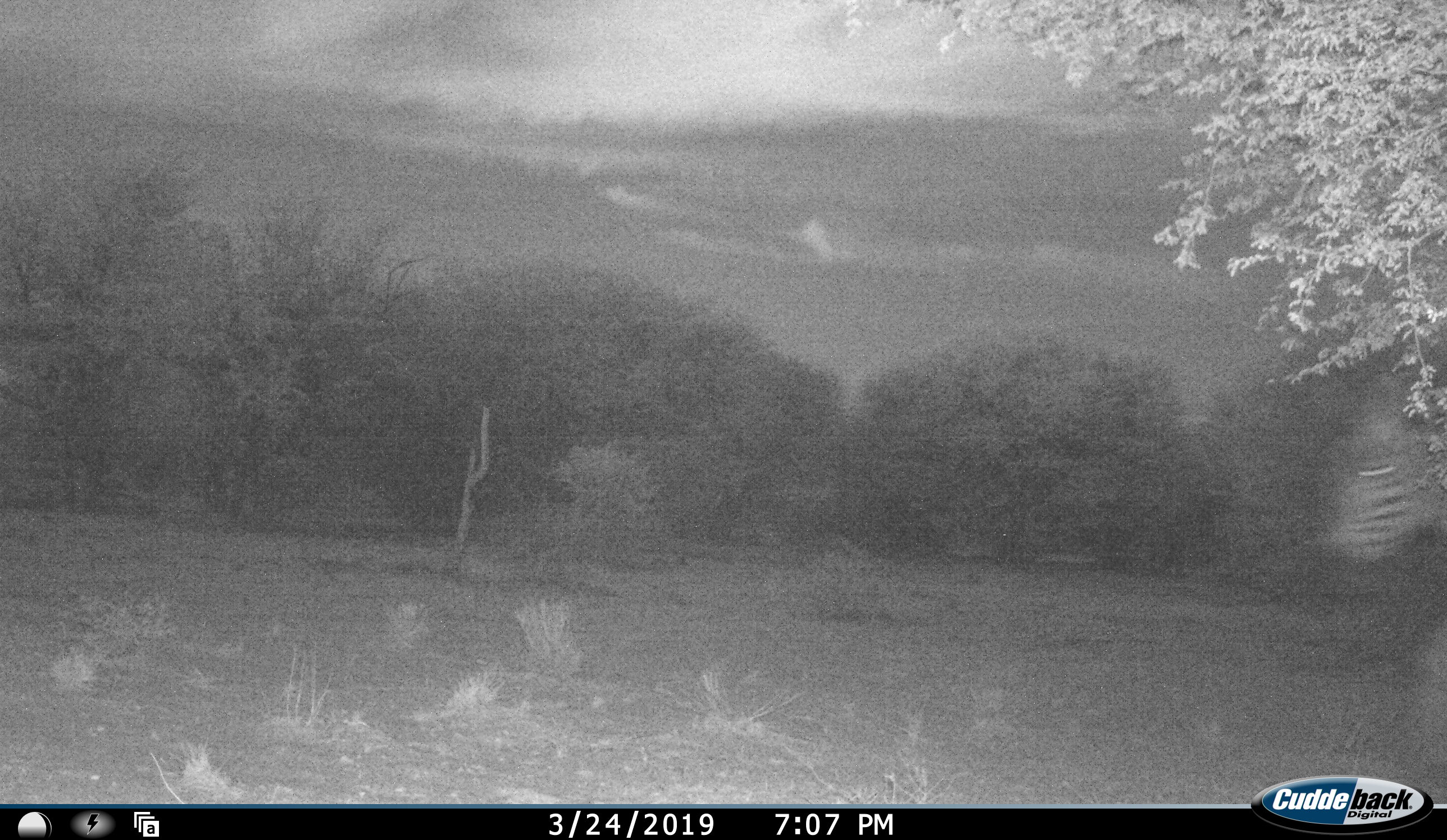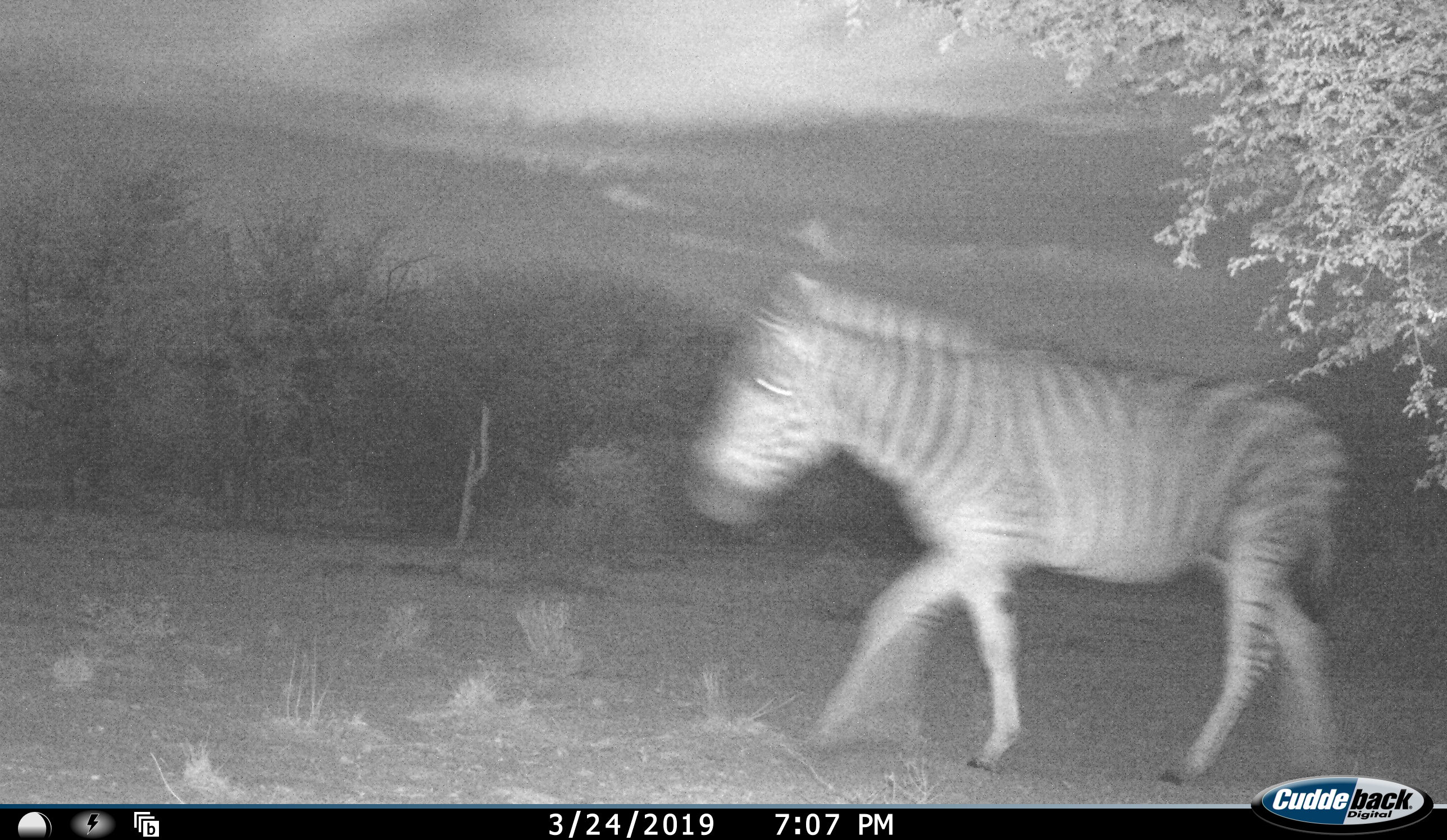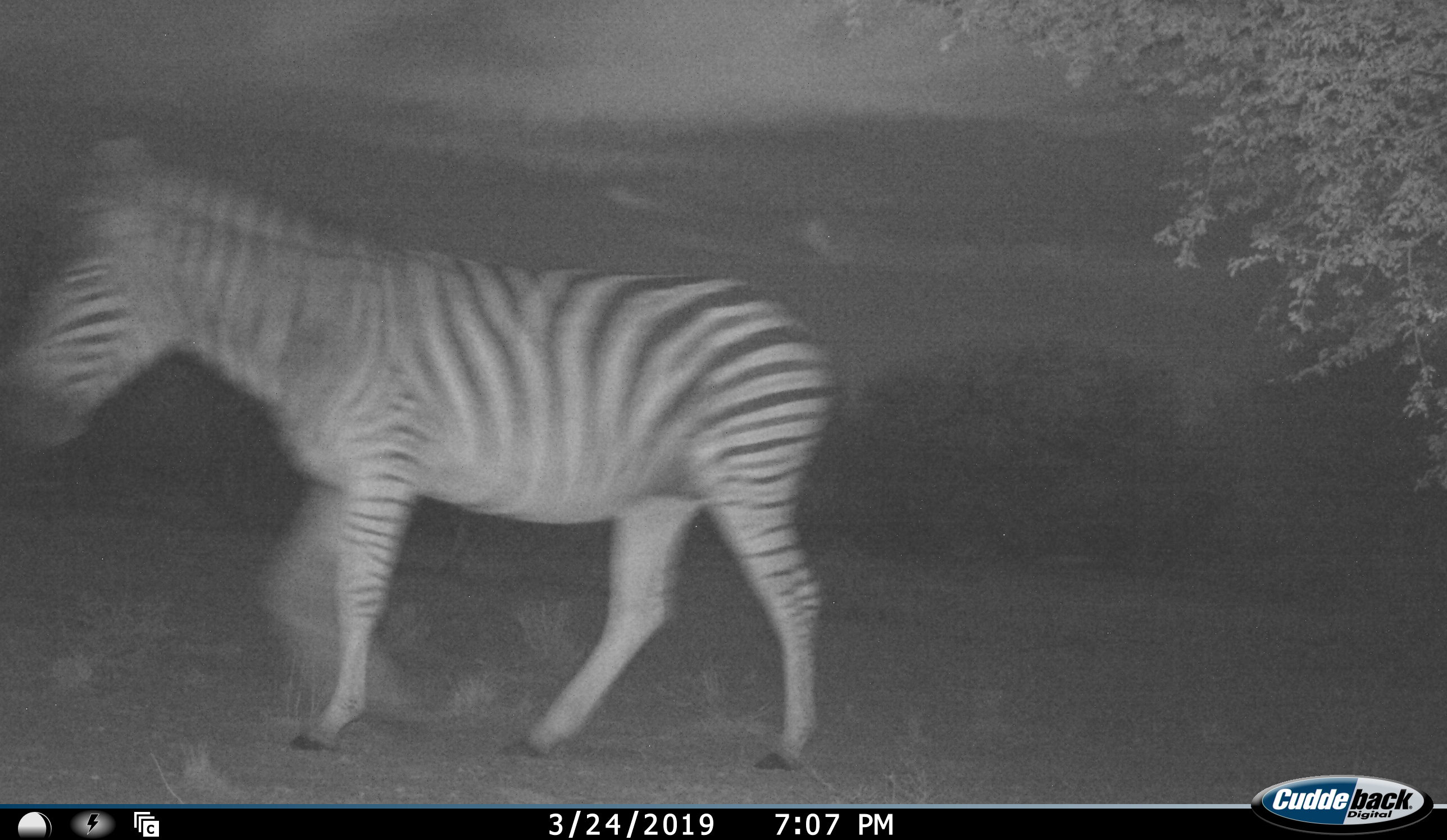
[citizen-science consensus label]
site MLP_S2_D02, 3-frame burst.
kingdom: Animalia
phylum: Chordata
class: Mammalia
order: Perissodactyla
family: Equidae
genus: Equus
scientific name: Equus quagga burchellii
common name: burchell's zebra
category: zebraburchells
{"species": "zebraburchells (burchell's zebra) (Equus quagga burchellii)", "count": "1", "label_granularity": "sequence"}